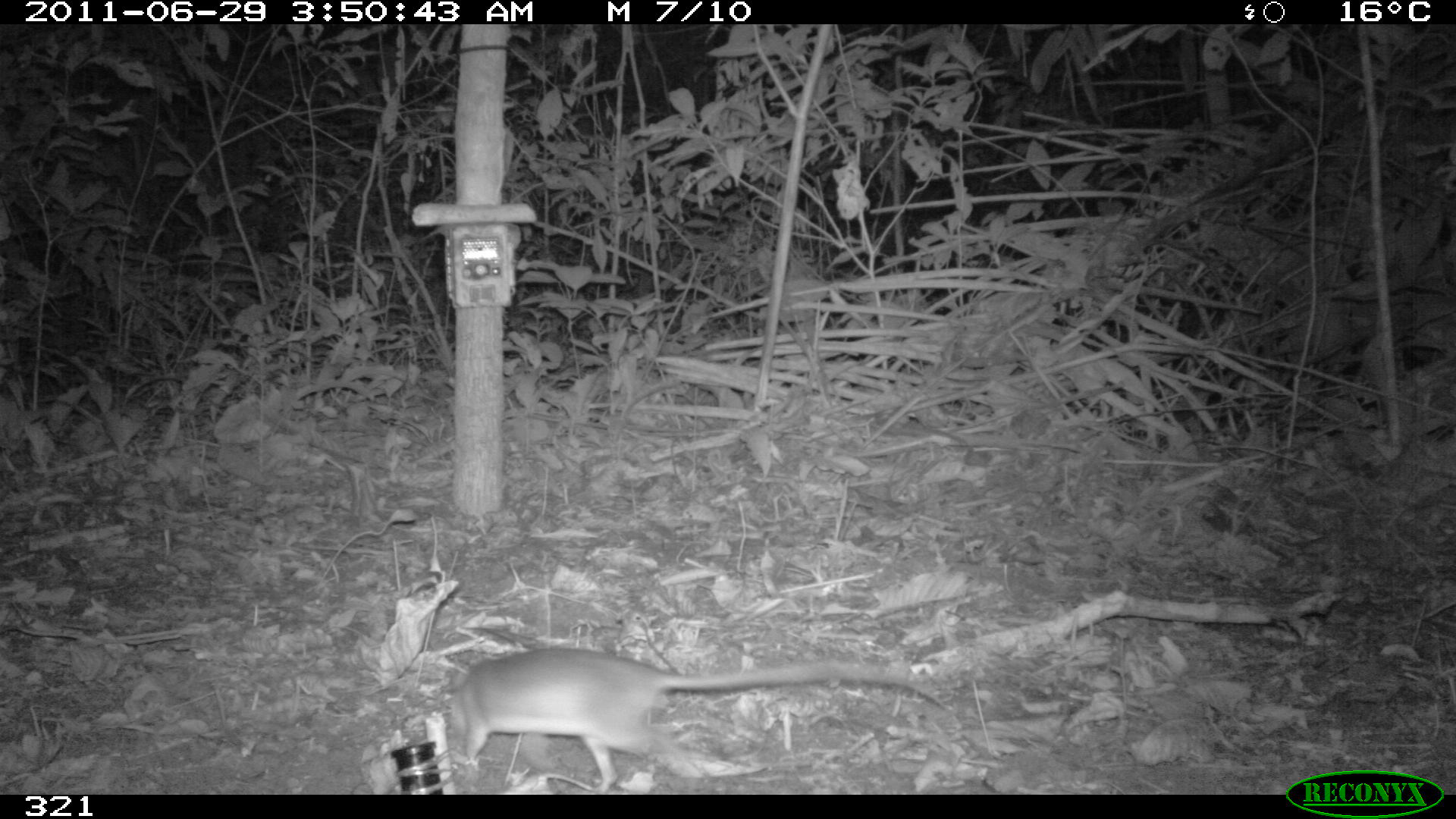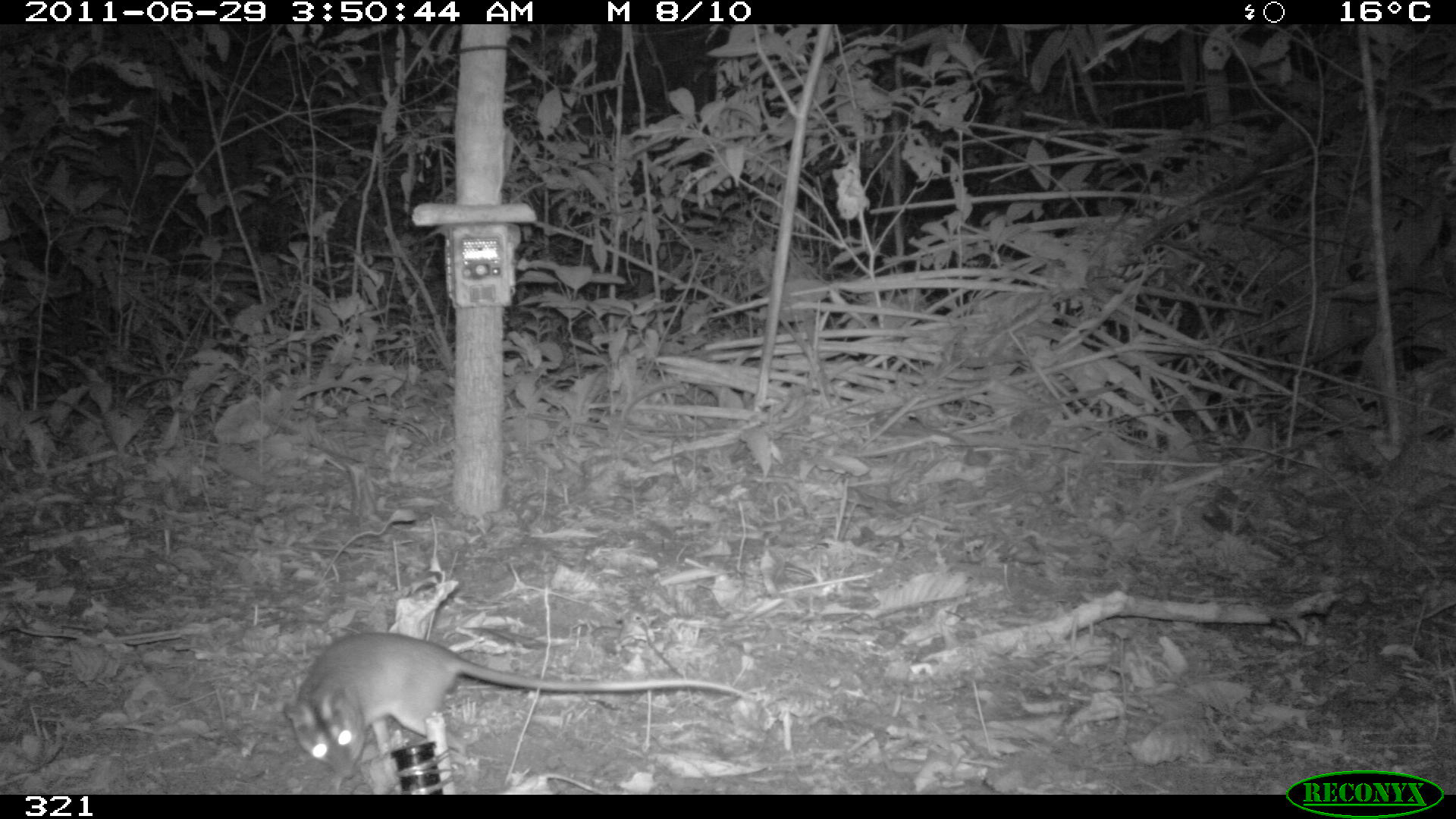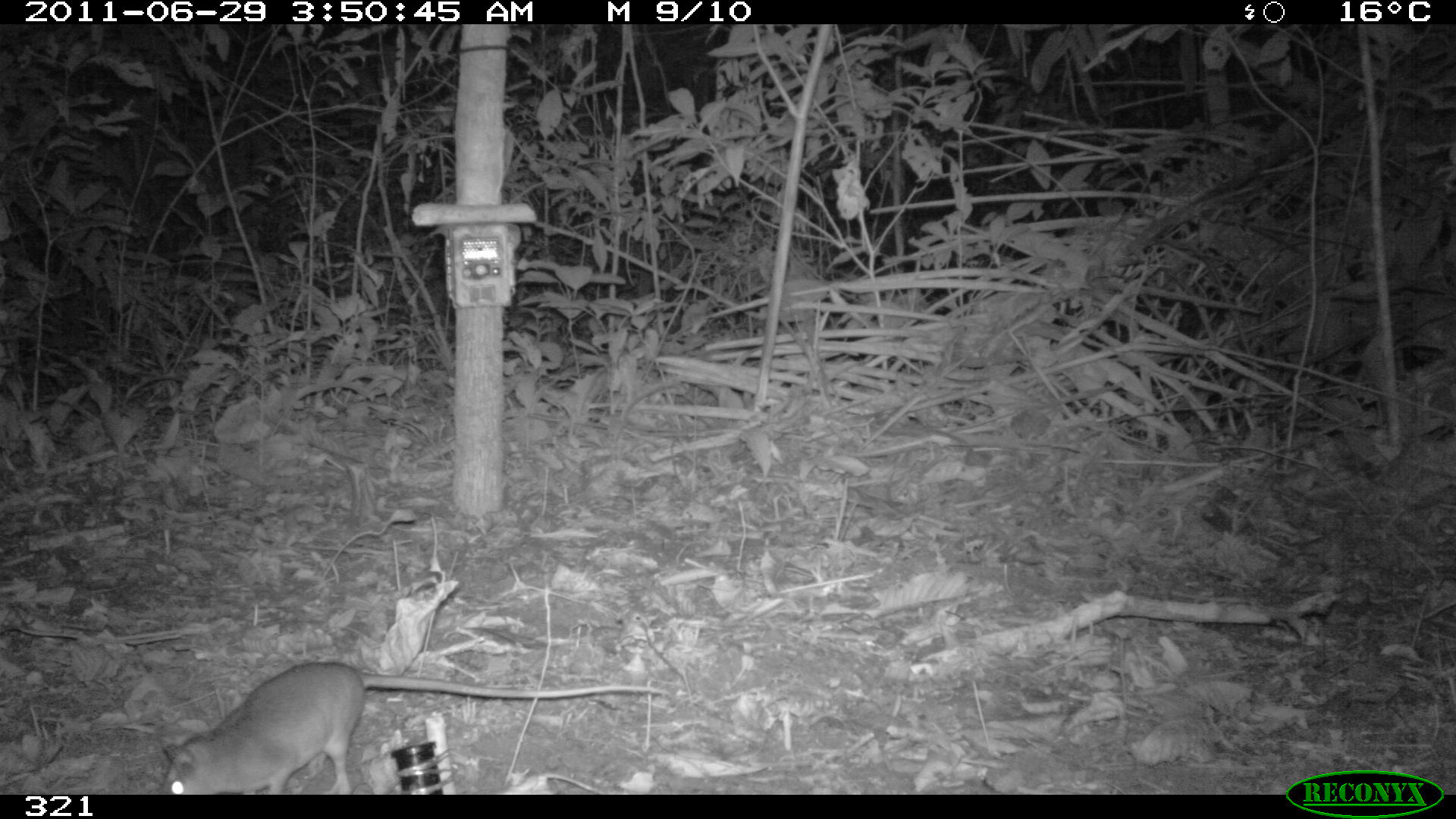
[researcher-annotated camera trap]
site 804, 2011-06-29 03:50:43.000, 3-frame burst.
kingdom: Animalia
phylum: Chordata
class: Mammalia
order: Didelphimorphia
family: Didelphidae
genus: Philander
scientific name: Philander opossum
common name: gray four-eyed opossum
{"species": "Philander opossum (gray four-eyed opossum)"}